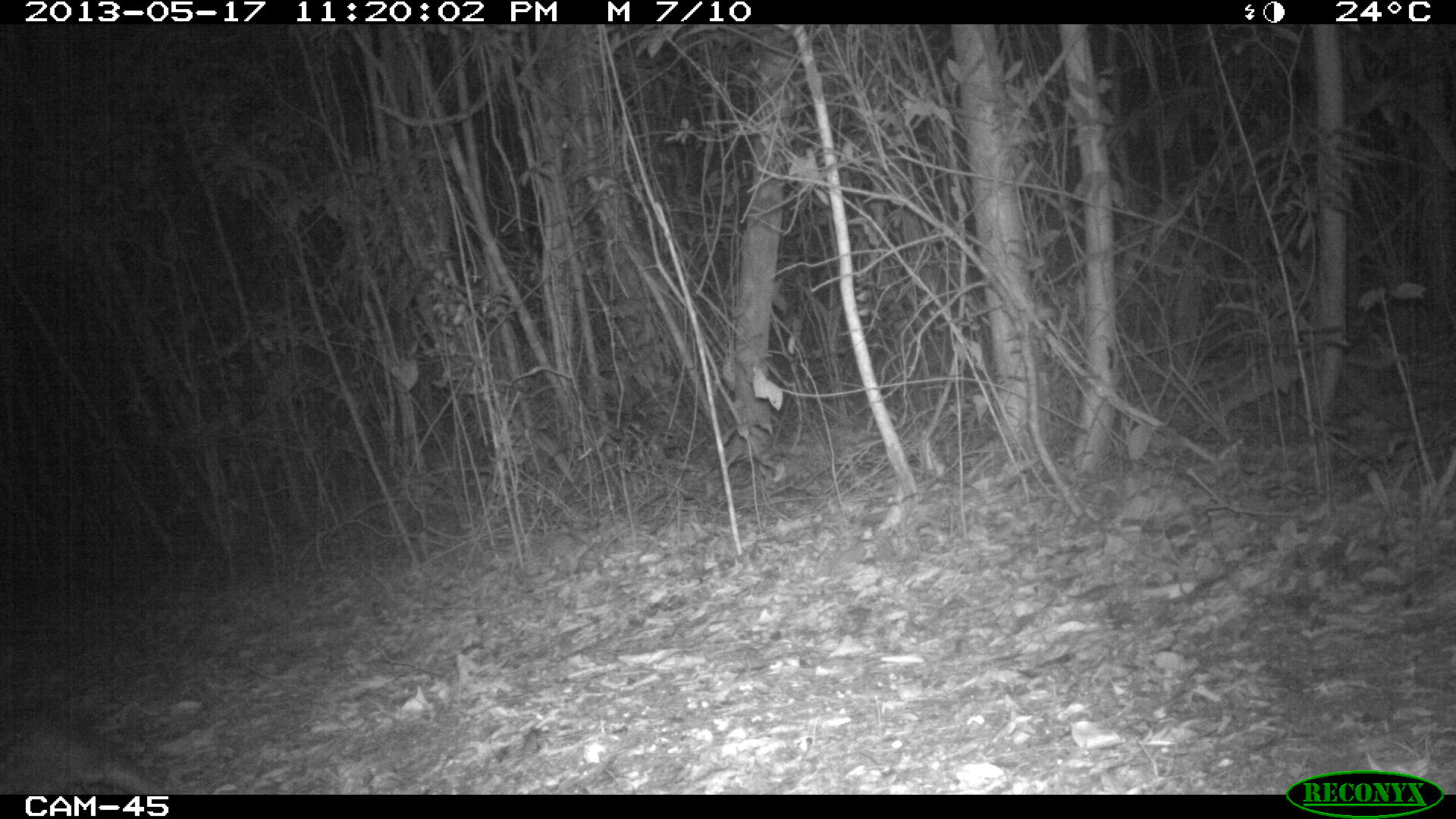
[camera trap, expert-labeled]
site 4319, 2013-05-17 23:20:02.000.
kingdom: Animalia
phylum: Chordata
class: Mammalia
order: Rodentia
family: Cuniculidae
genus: Cuniculus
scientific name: Cuniculus paca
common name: lowland paca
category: agouti paca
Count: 1.